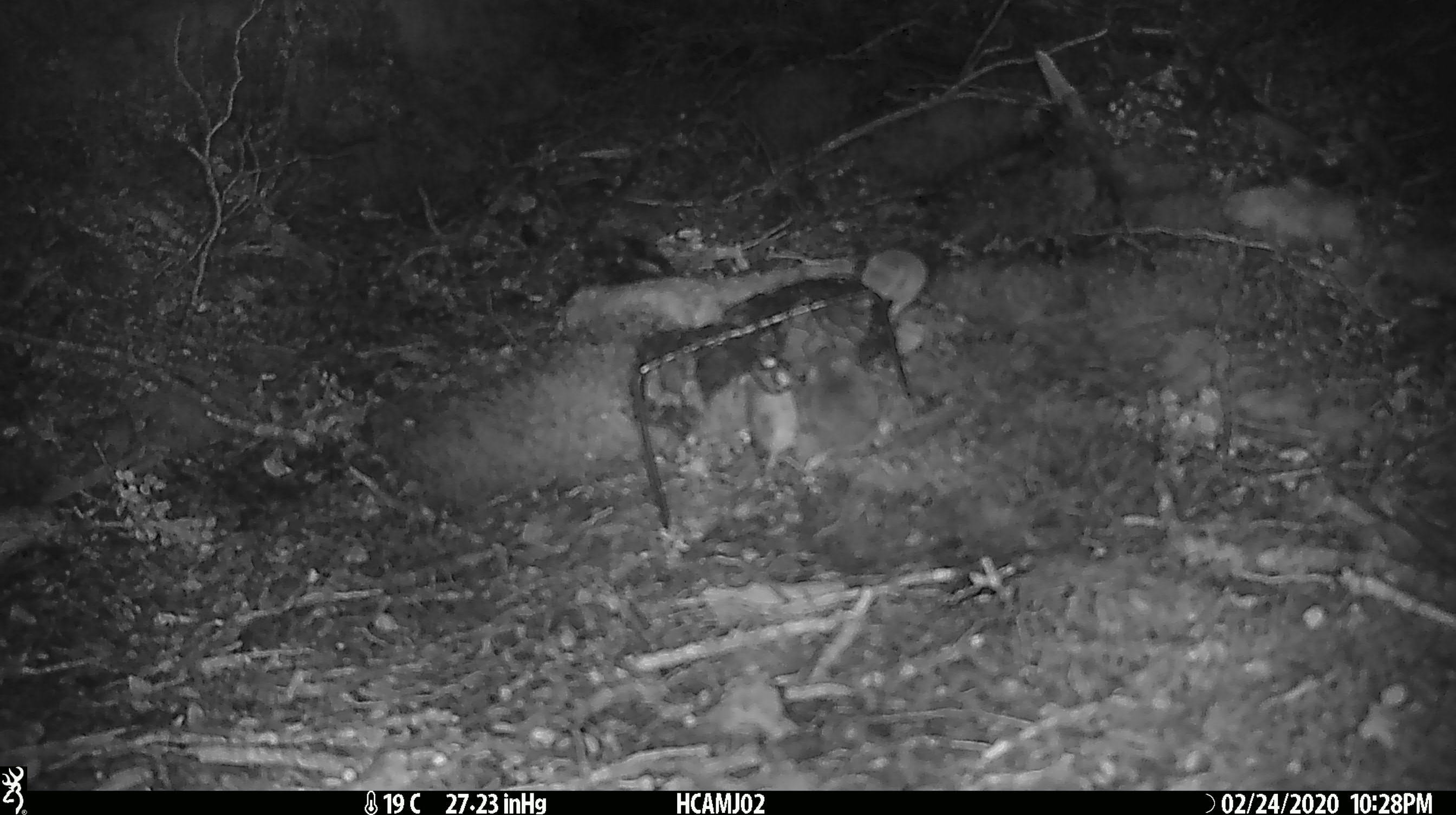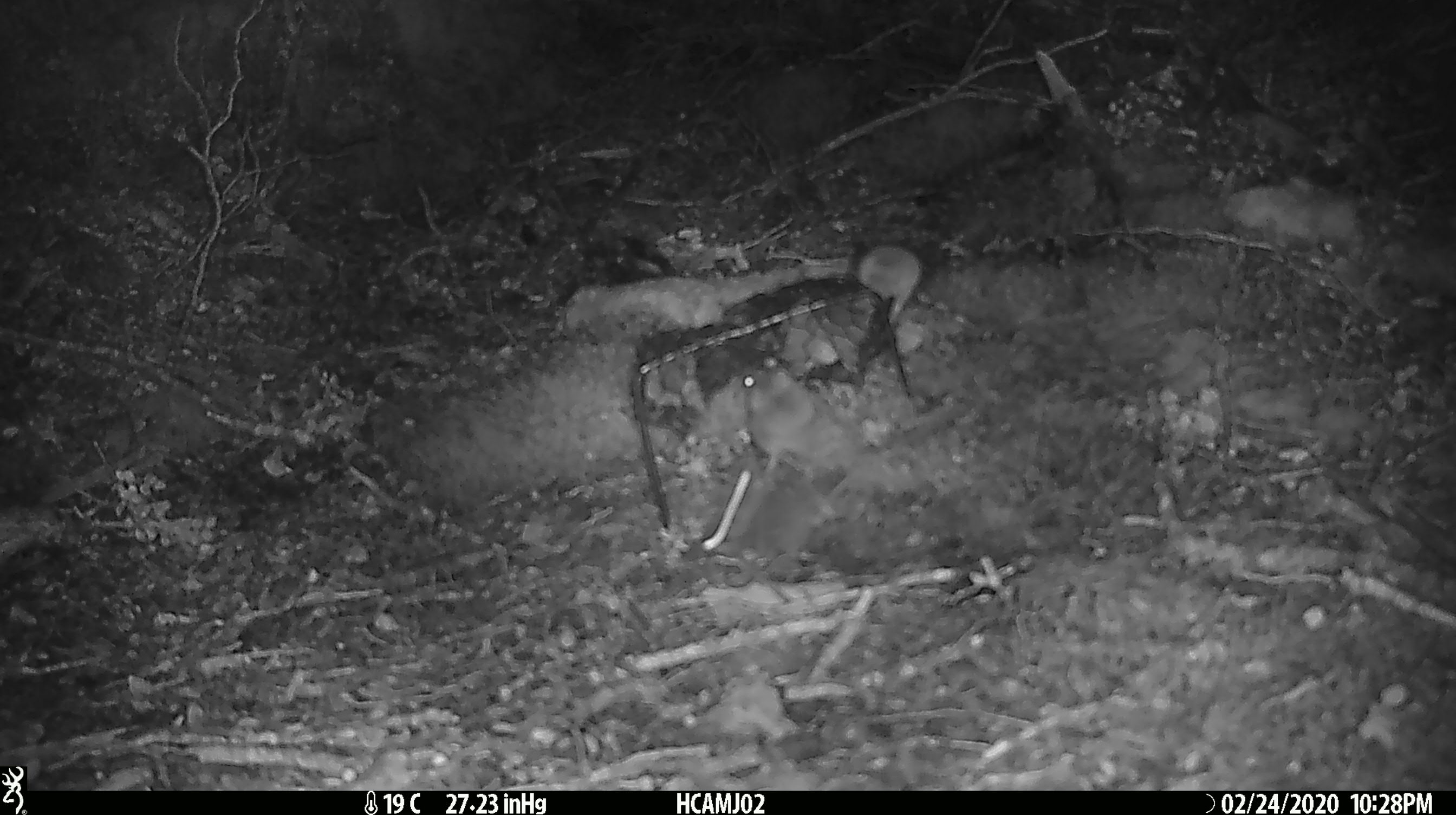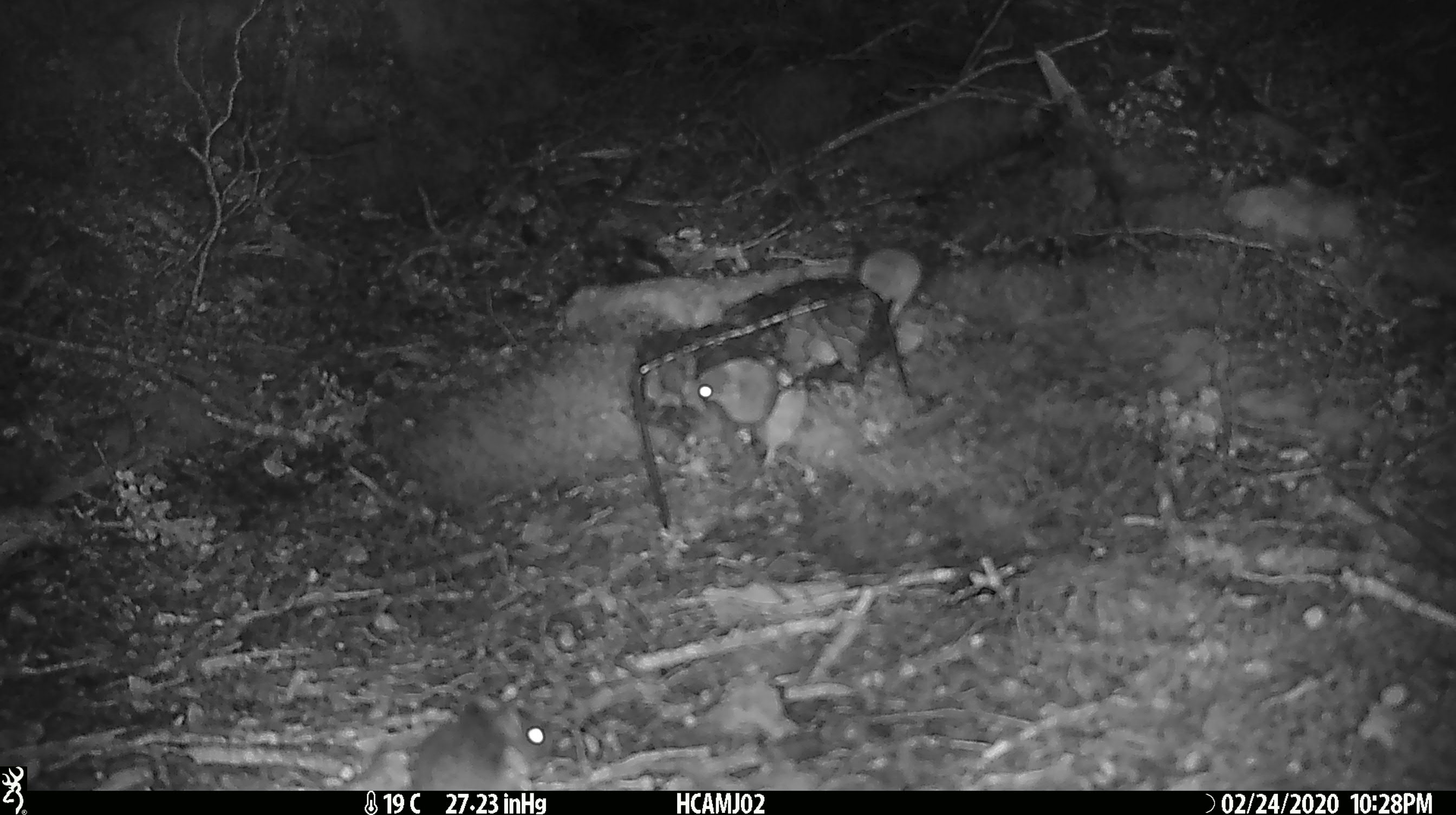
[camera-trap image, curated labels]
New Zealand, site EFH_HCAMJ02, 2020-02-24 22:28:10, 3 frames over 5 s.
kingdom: Animalia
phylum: Chordata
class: Mammalia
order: Rodentia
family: Muridae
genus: Mus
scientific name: Mus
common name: mouse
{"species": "mouse (Mus)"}